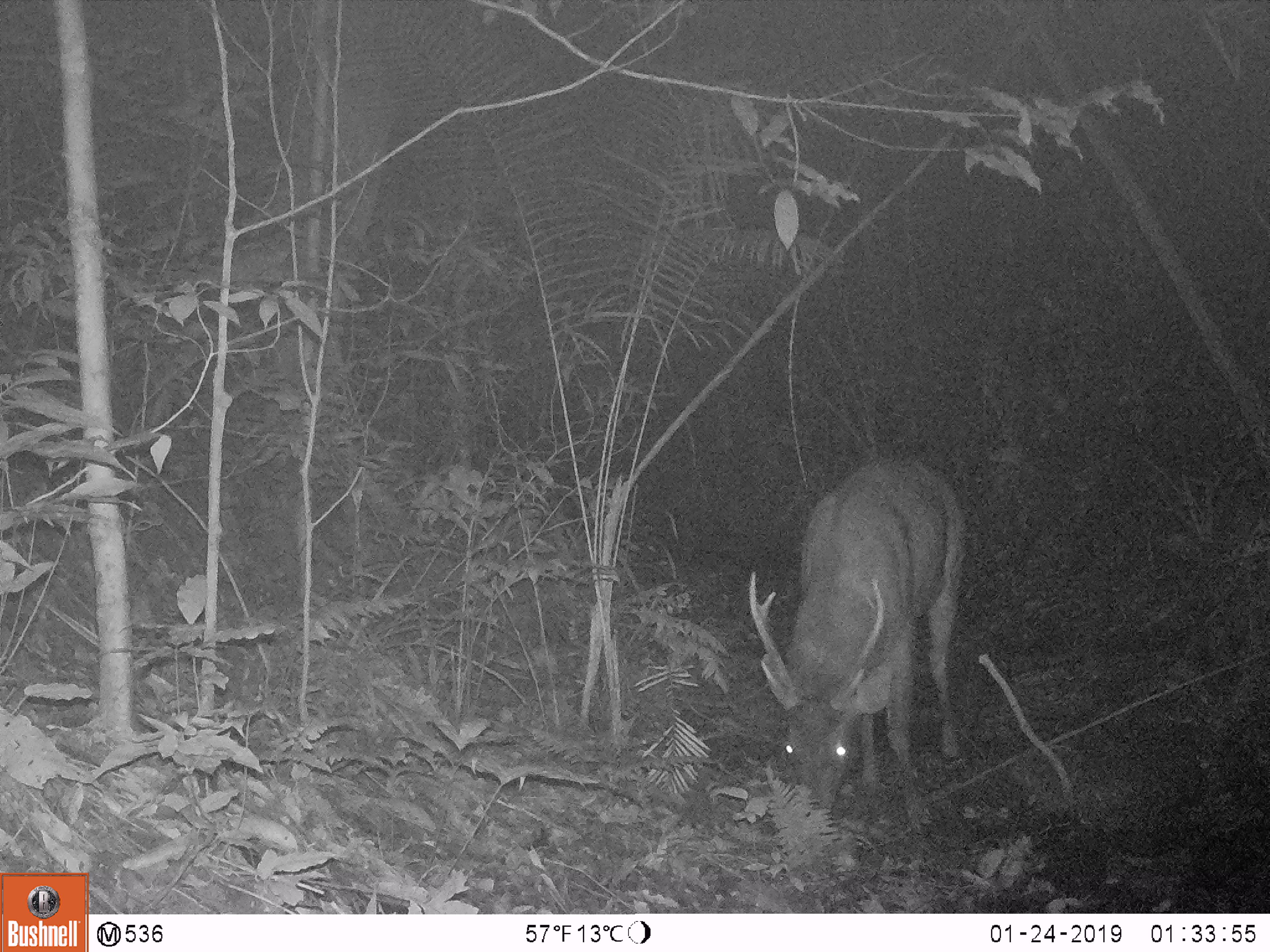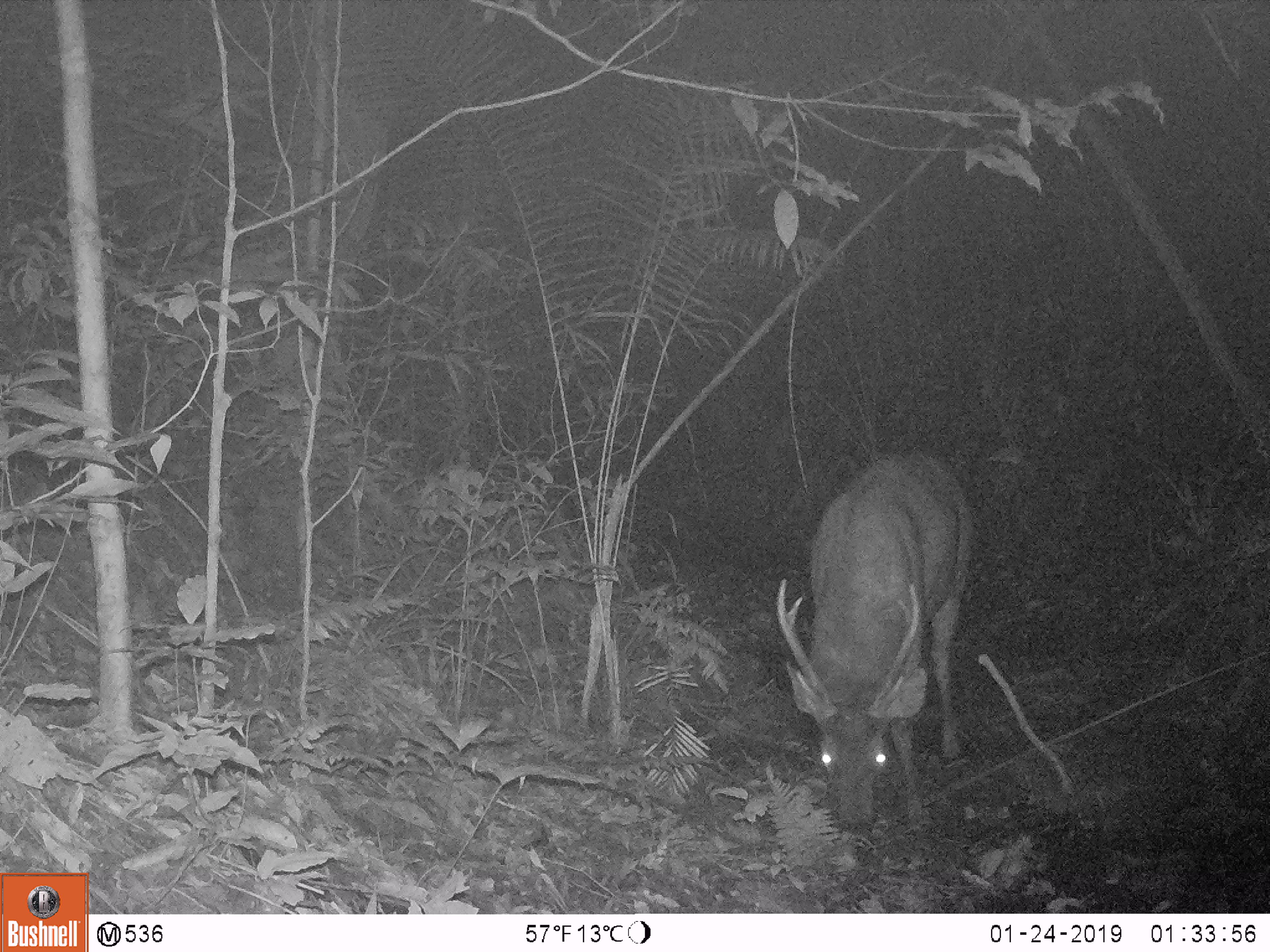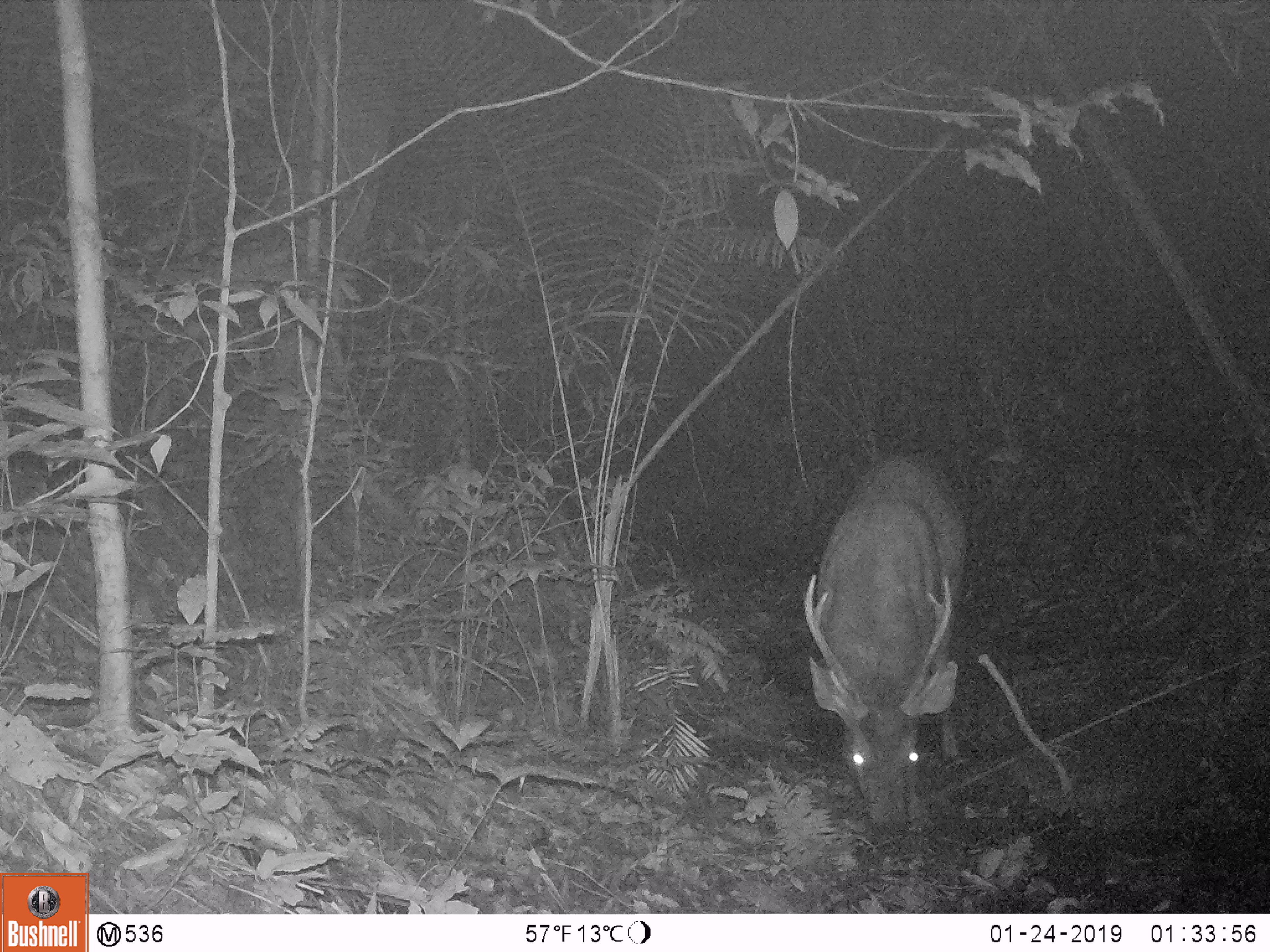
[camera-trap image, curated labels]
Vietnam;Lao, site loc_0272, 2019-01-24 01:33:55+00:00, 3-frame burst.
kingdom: Animalia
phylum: Chordata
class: Mammalia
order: Artiodactyla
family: Cervidae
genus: Rusa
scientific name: Rusa unicolor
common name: sambar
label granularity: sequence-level